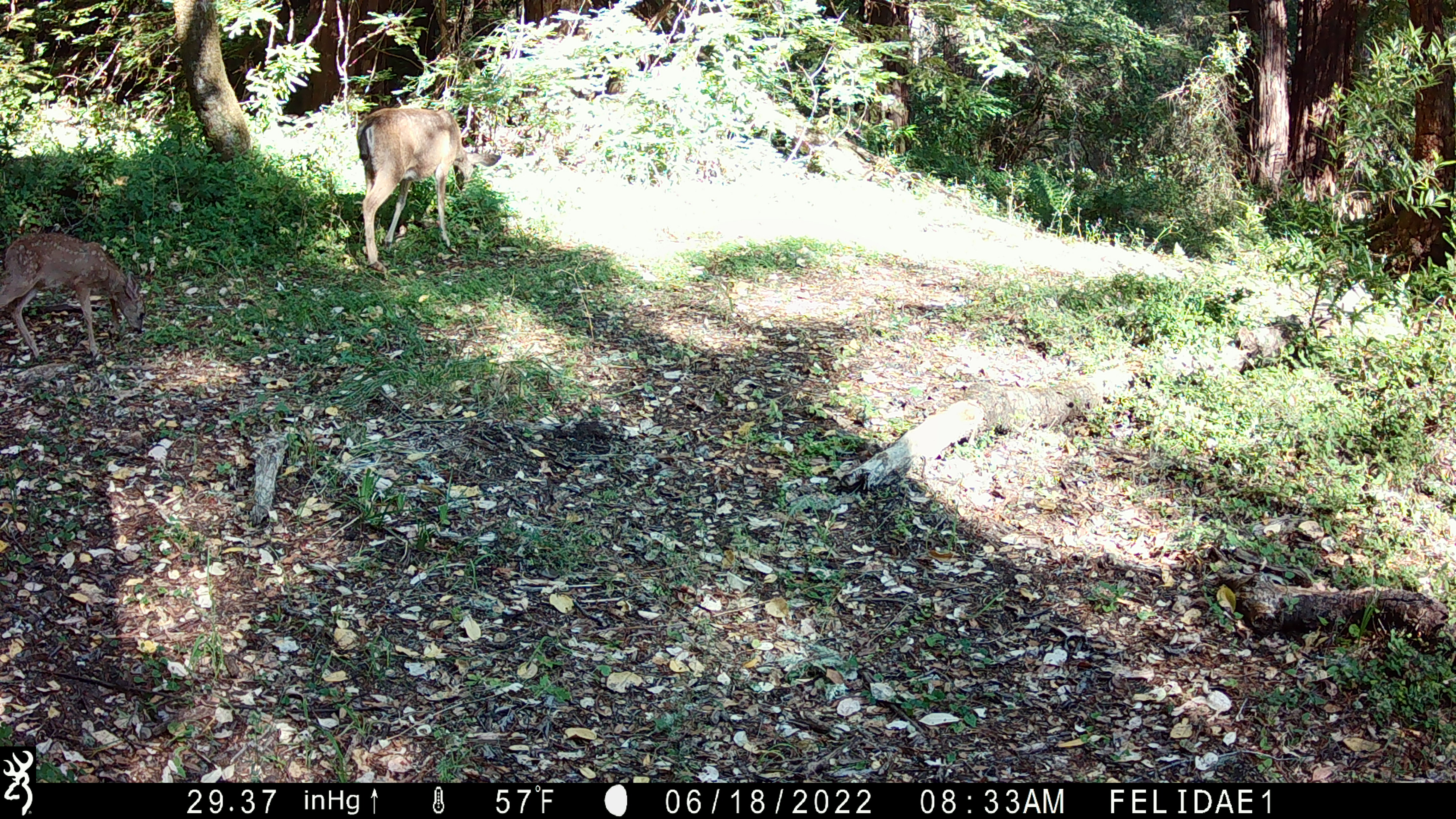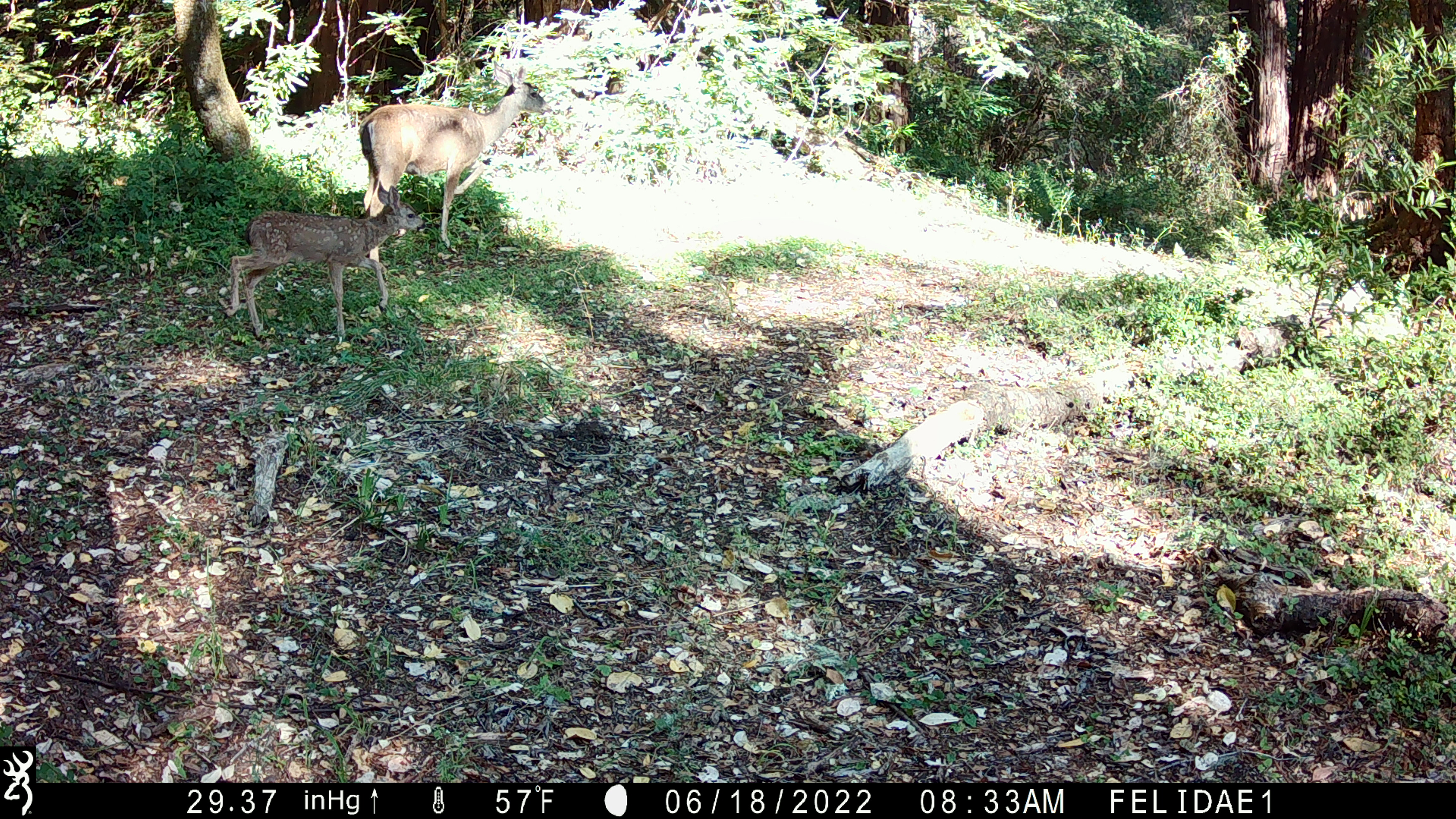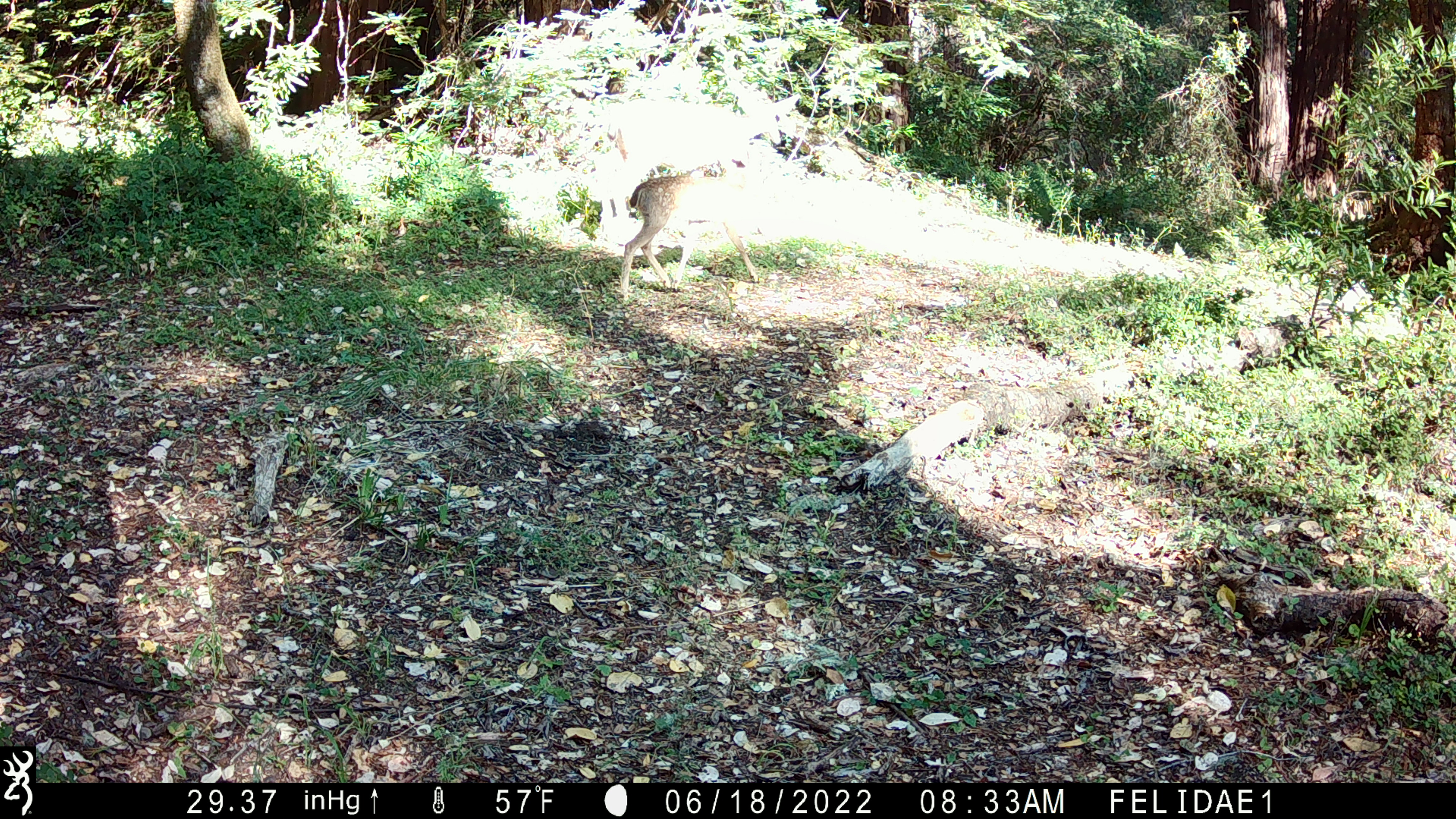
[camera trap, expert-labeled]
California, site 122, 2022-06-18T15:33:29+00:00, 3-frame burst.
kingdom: Animalia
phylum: Chordata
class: Mammalia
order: Artiodactyla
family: Cervidae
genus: Odocoileus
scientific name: Odocoileus hemionus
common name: mule deer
Mule deer (Odocoileus hemionus).